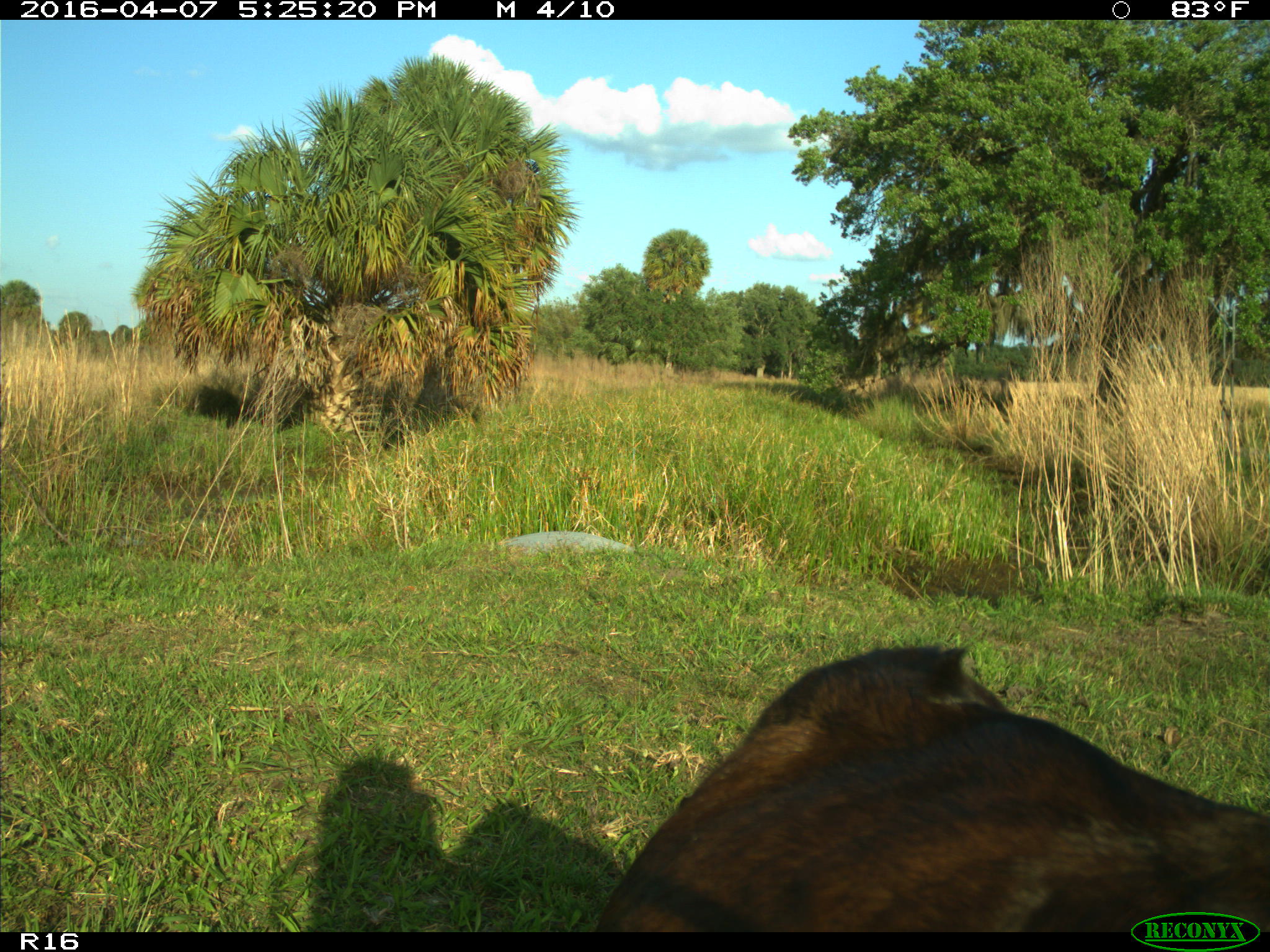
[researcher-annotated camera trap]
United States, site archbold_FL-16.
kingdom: Animalia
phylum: Chordata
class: Mammalia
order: Artiodactyla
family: Bovidae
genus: Bos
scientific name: Bos taurus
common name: domestic cow